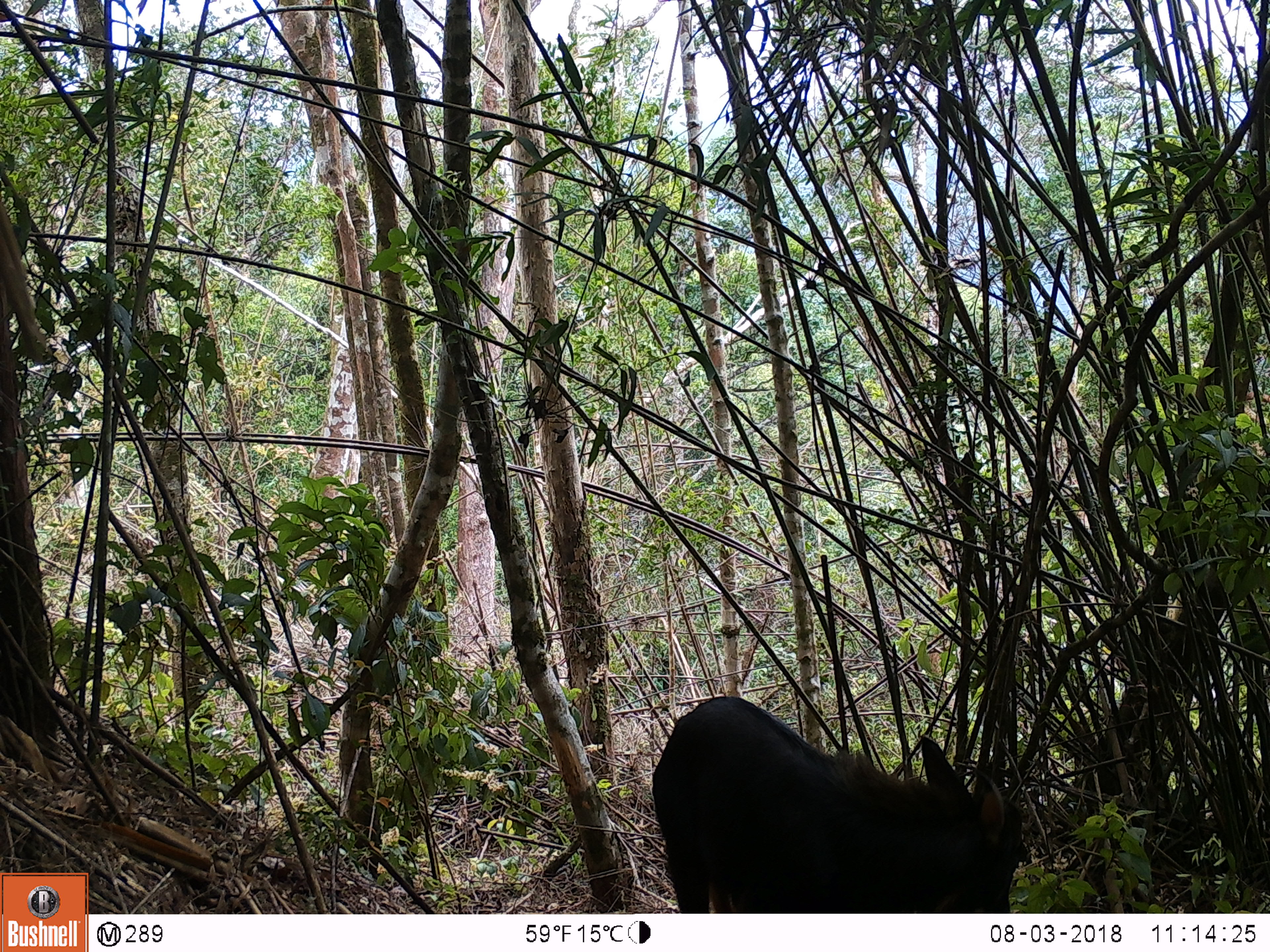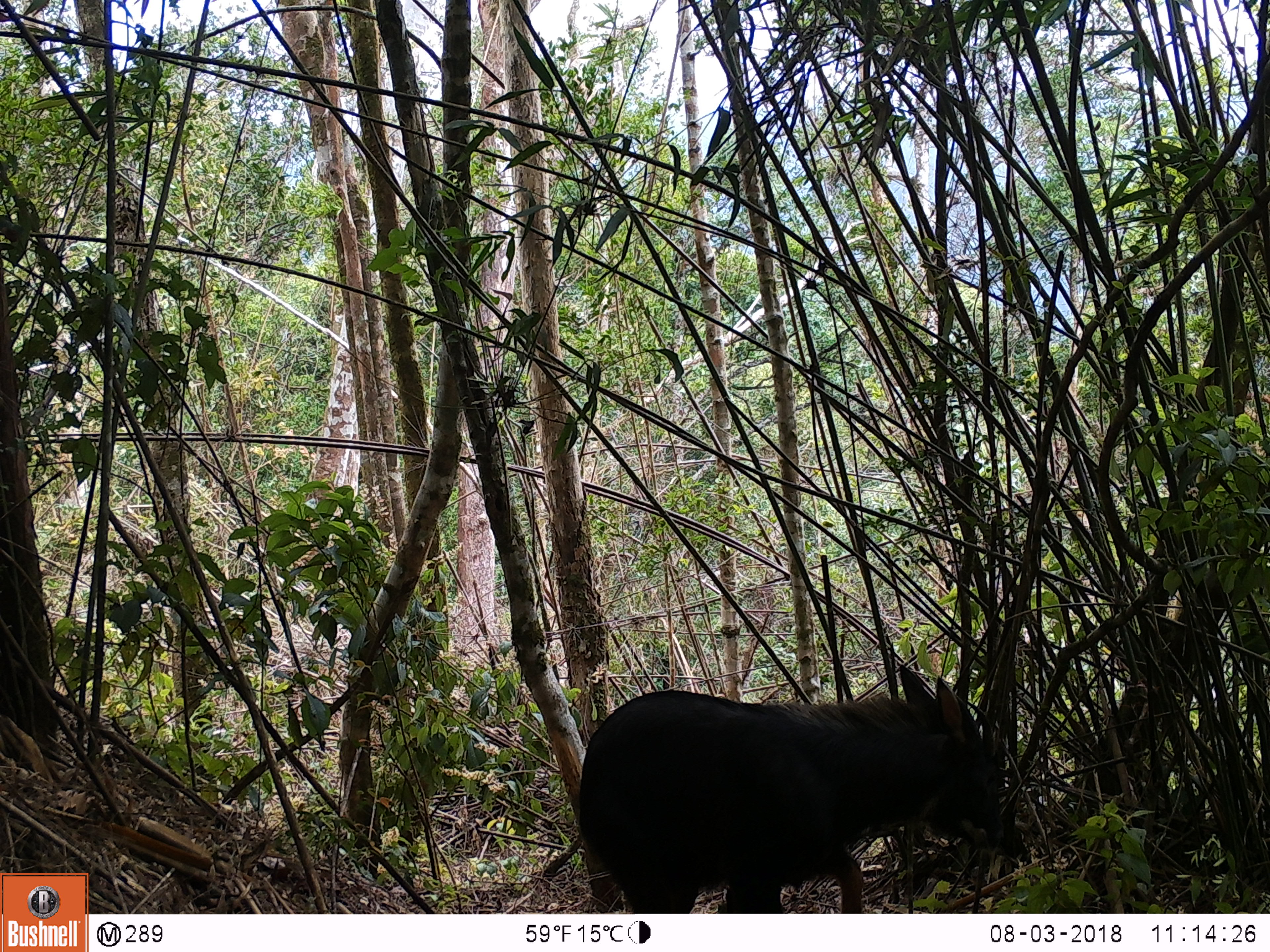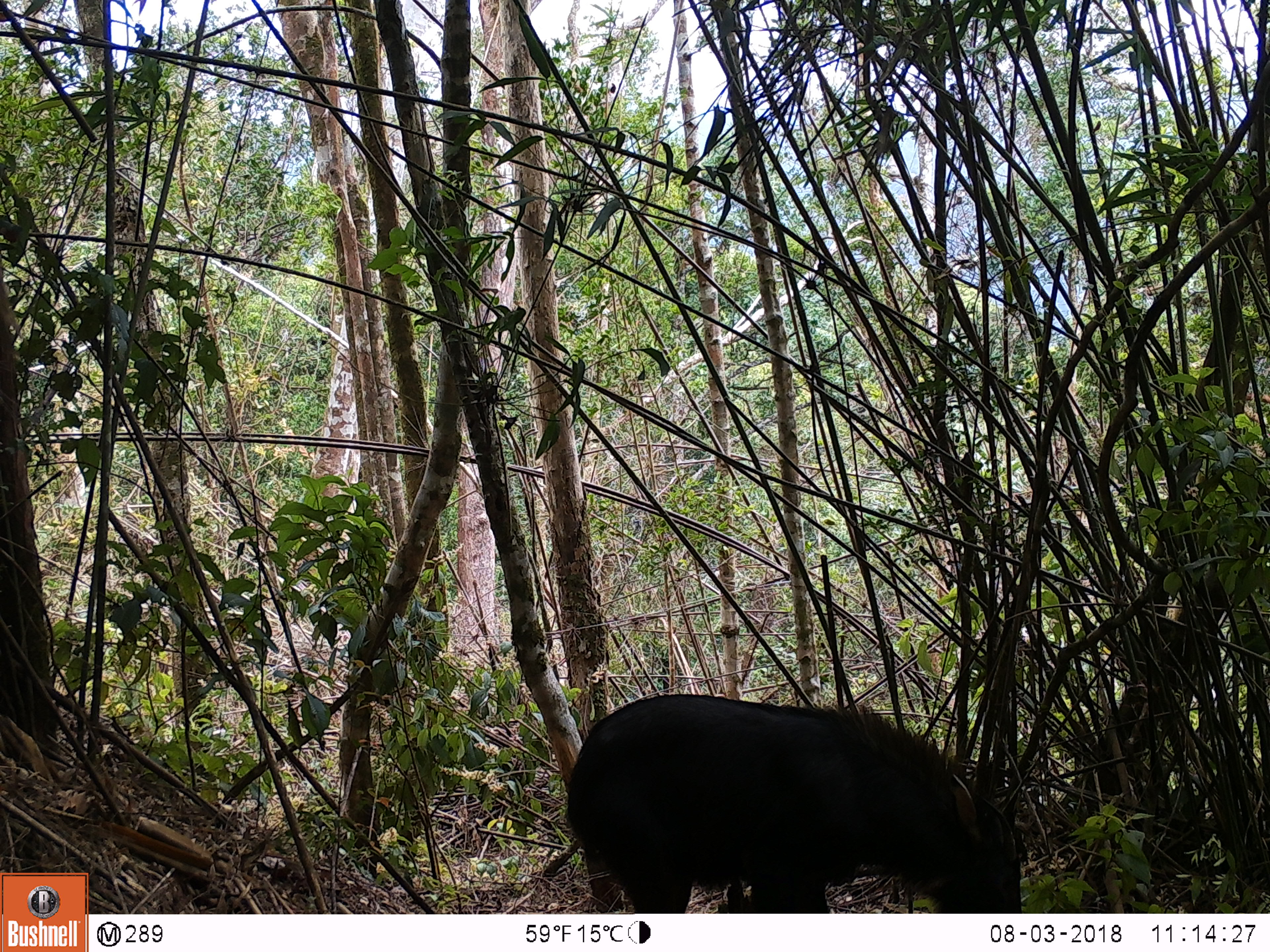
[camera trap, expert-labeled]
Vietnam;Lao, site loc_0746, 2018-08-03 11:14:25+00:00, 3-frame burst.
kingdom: Animalia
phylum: Chordata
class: Mammalia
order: Artiodactyla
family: Bovidae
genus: Capricornis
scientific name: Capricornis sumatraensis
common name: chinese serow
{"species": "chinese serow (Capricornis sumatraensis)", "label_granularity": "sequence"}